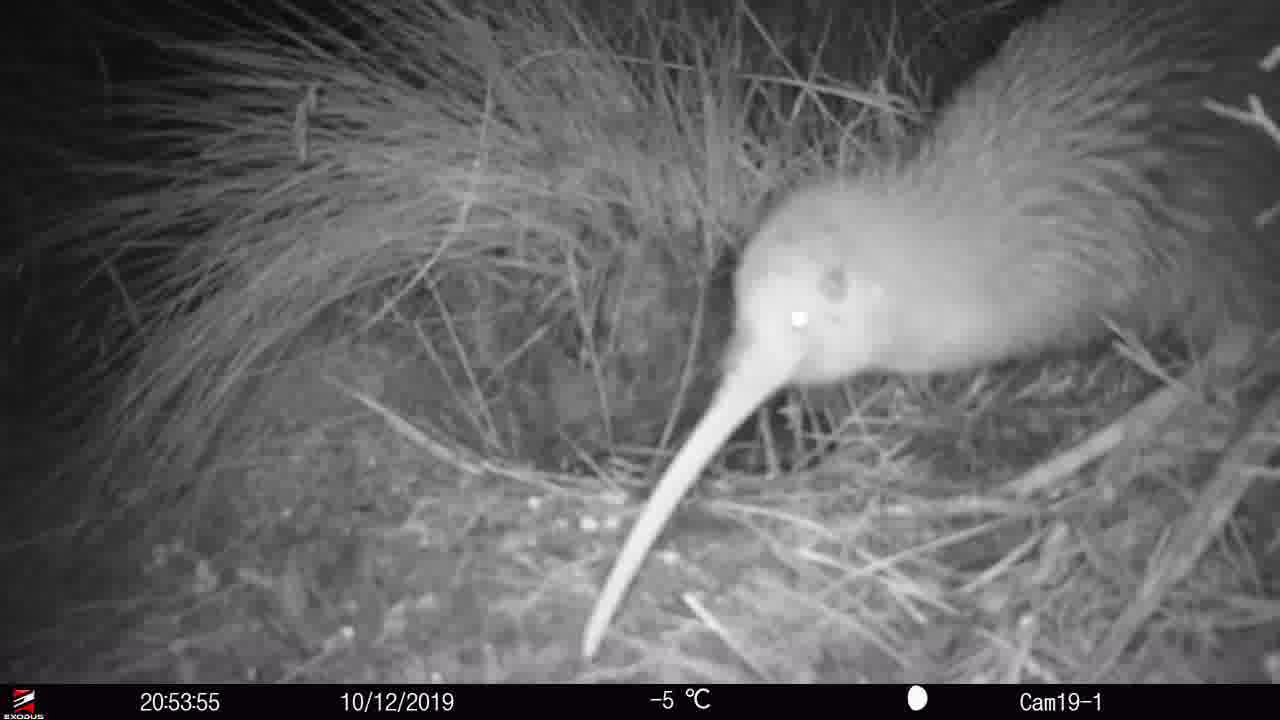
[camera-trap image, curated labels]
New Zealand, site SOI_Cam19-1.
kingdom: Animalia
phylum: Chordata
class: Aves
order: Apterygiformes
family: Apterygidae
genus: Apteryx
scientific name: Apteryx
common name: kiwi